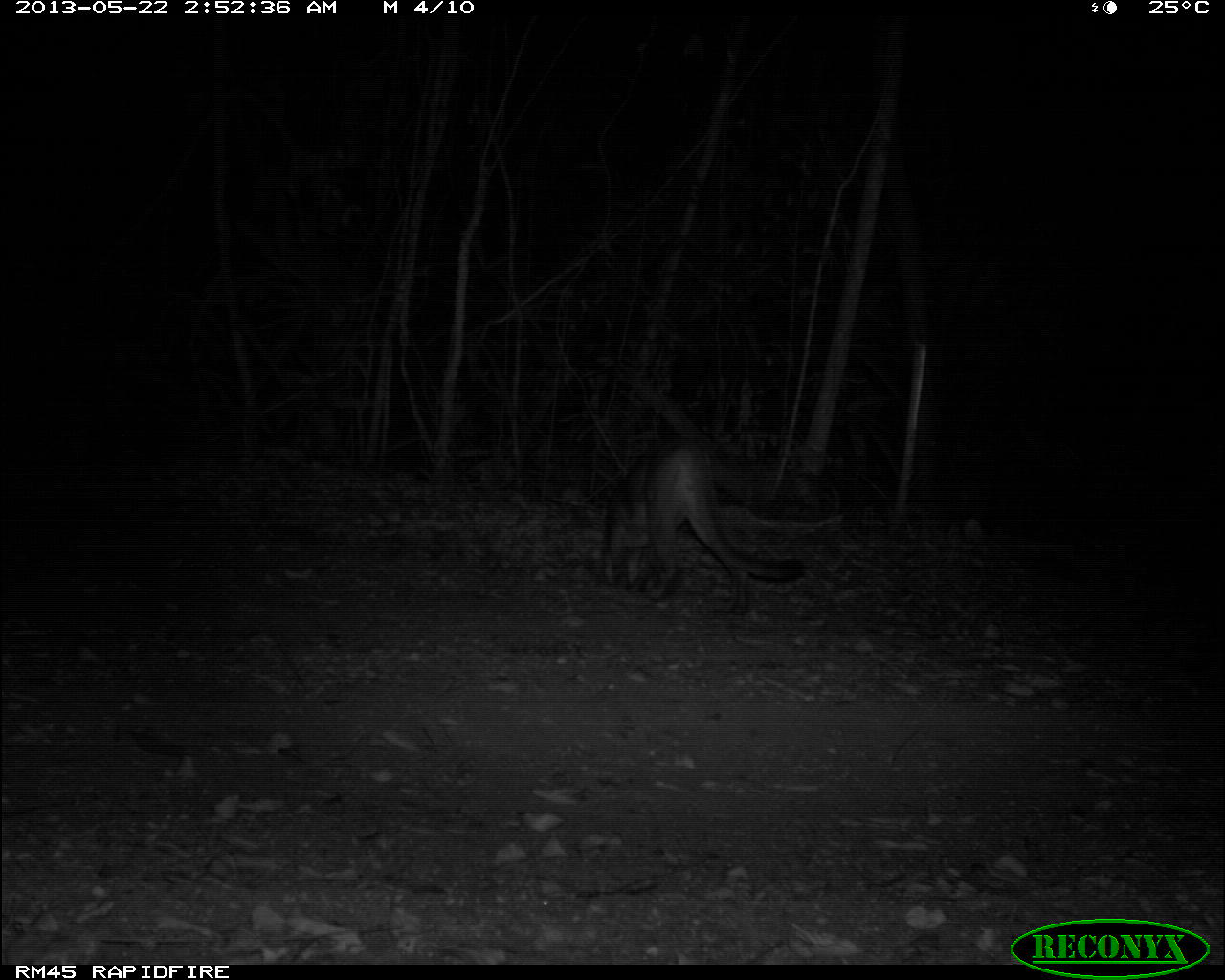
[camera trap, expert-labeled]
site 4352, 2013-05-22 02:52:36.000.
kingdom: Animalia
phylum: Chordata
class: Mammalia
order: Carnivora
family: Felidae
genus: Puma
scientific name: Puma concolor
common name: mountain lion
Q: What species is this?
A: Puma concolor (mountain lion).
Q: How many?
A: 1.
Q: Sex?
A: Male.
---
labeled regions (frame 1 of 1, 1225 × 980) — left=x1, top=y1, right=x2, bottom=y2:
puma concolor: left=590, top=434, right=807, bottom=620